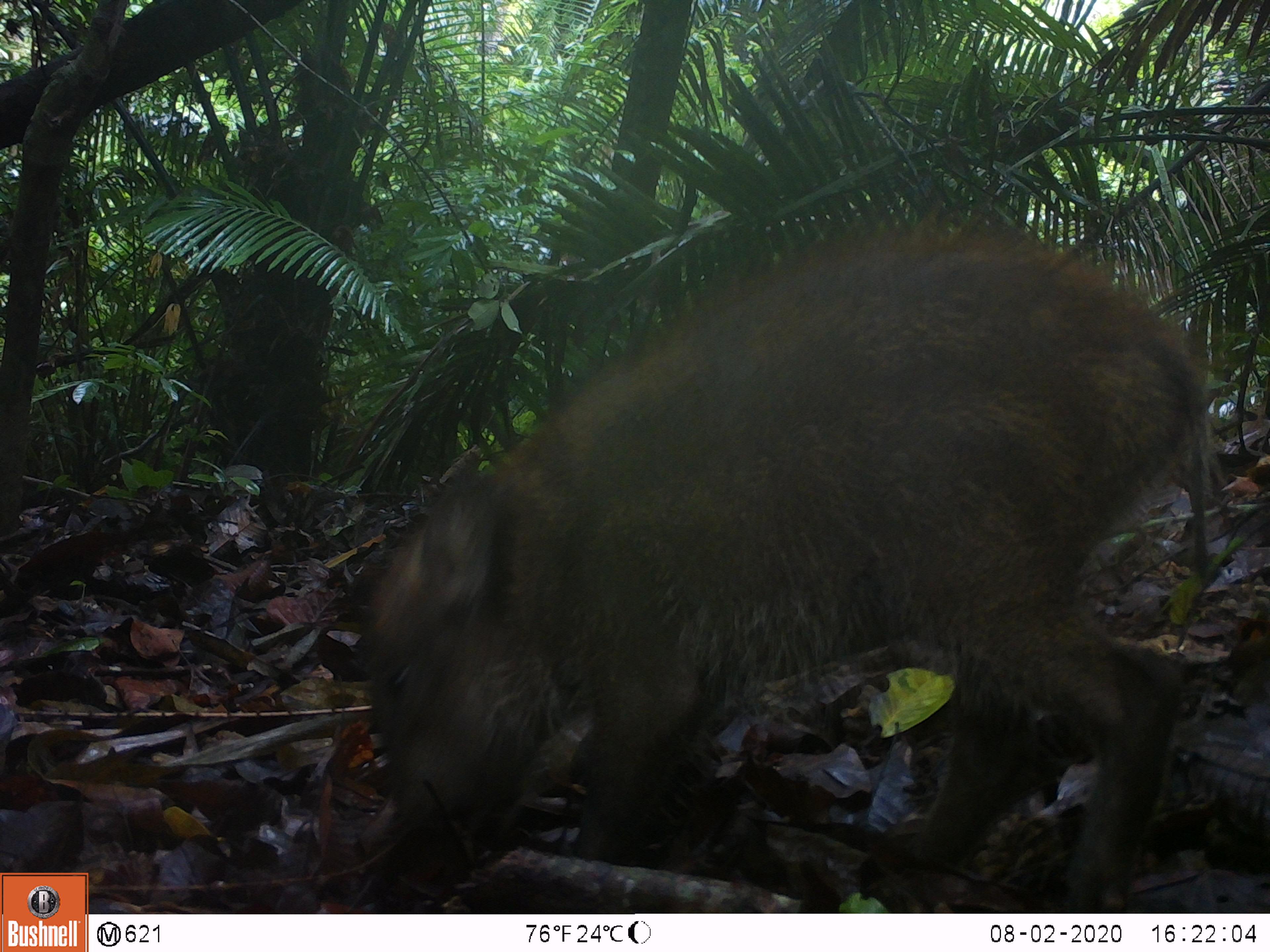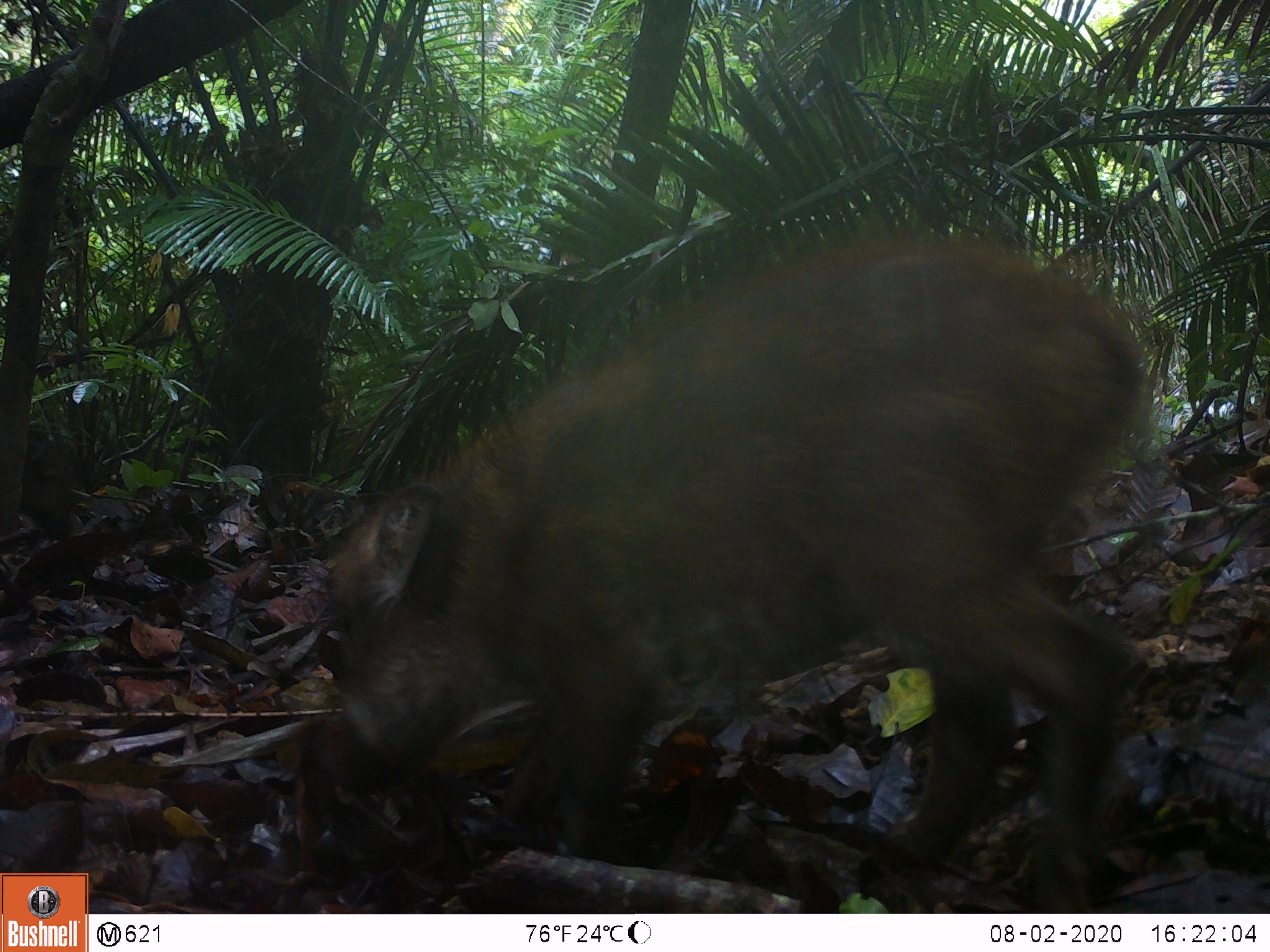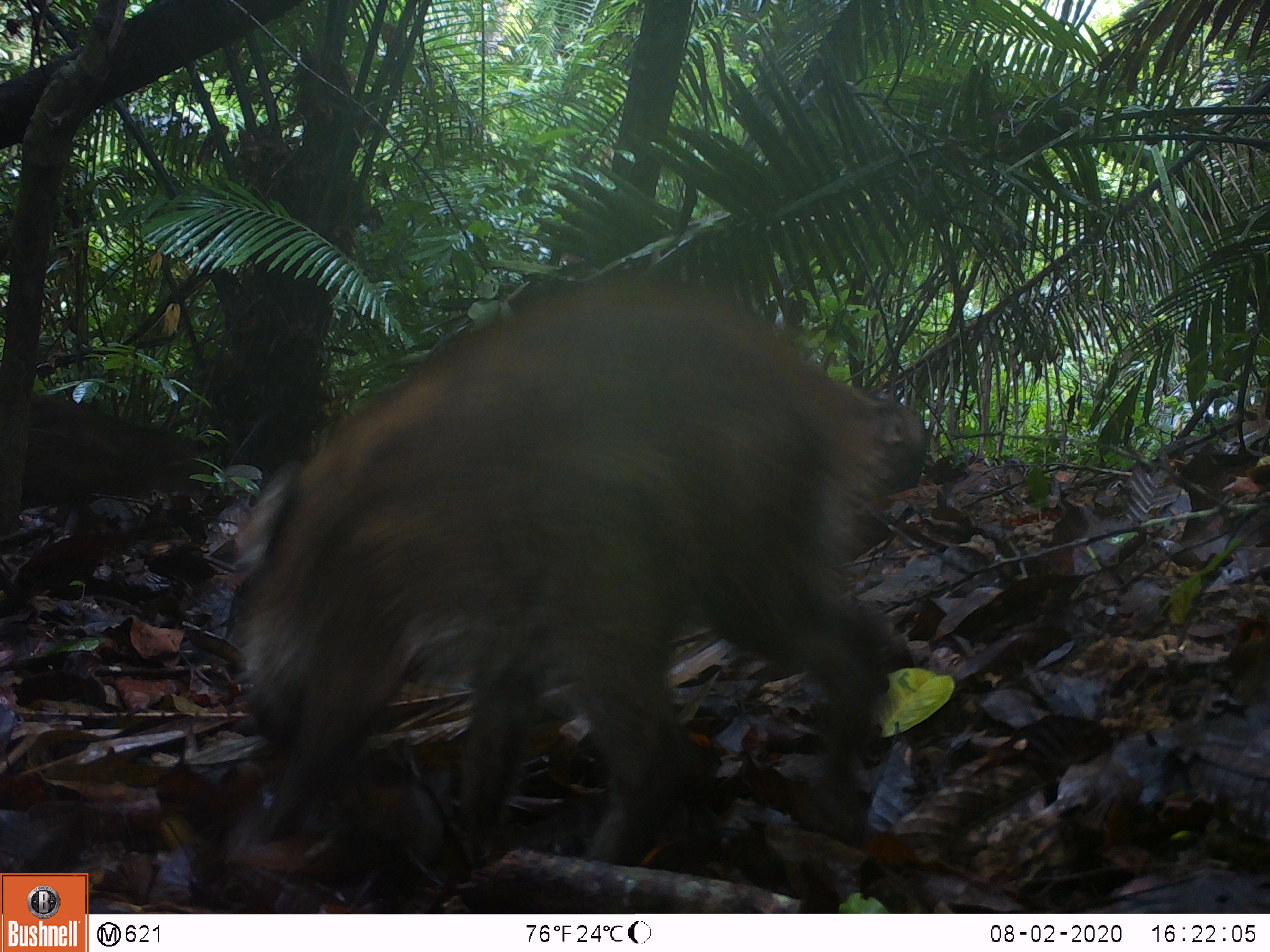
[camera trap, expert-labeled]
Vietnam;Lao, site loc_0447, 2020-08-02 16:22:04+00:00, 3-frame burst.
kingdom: Animalia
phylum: Chordata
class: Mammalia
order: Artiodactyla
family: Suidae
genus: Sus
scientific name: Sus scrofa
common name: eurasian wild pig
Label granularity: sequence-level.